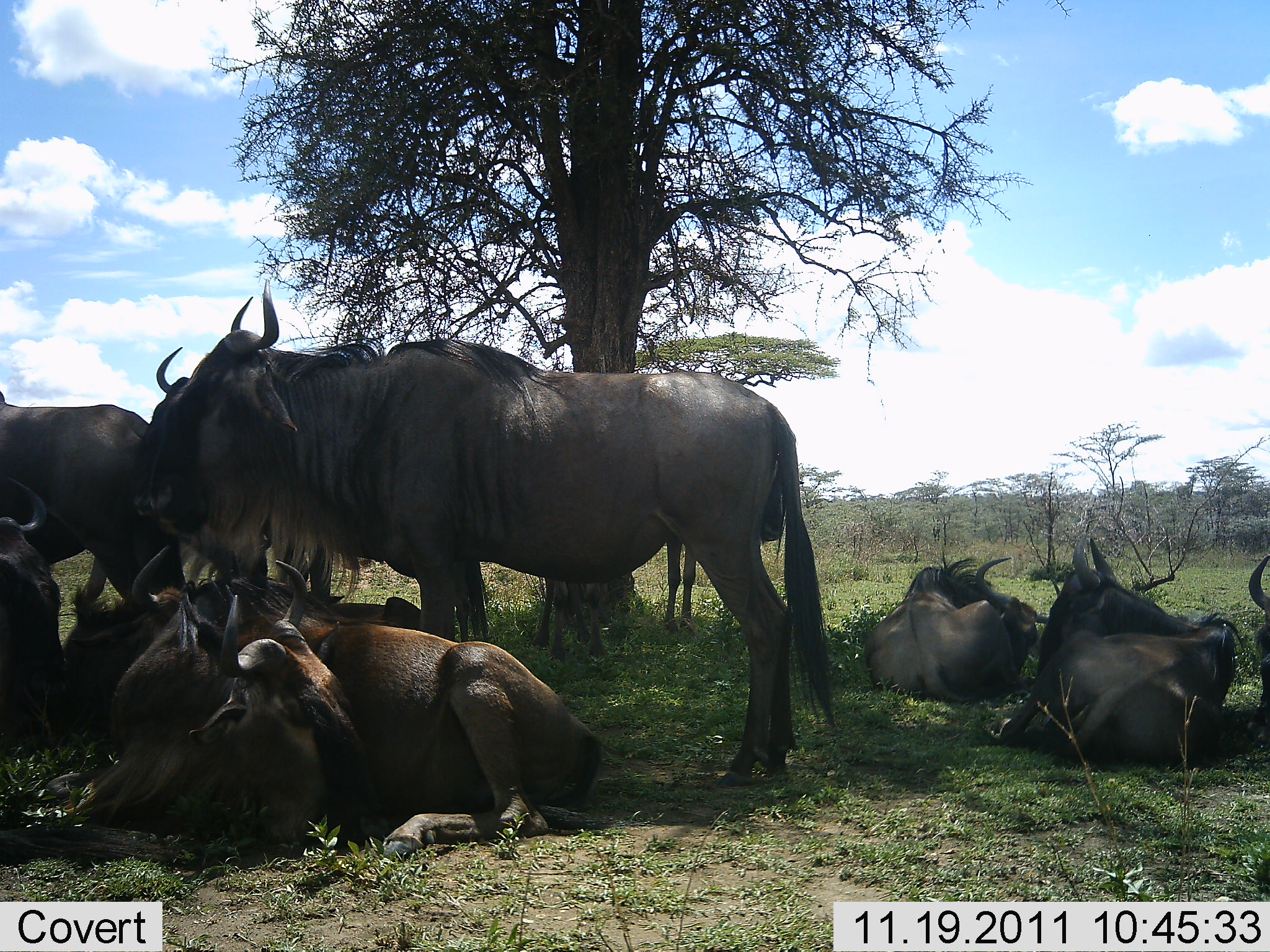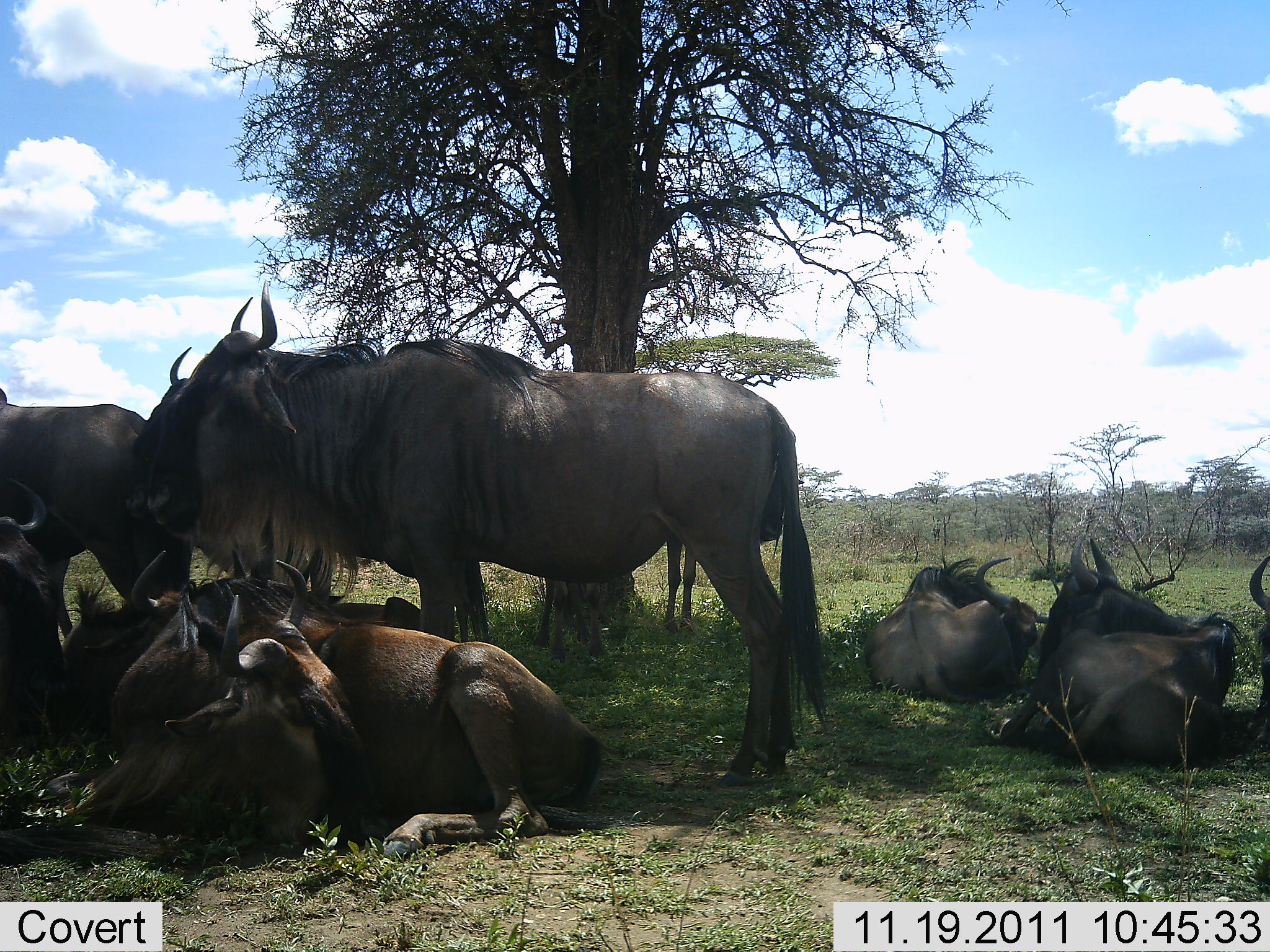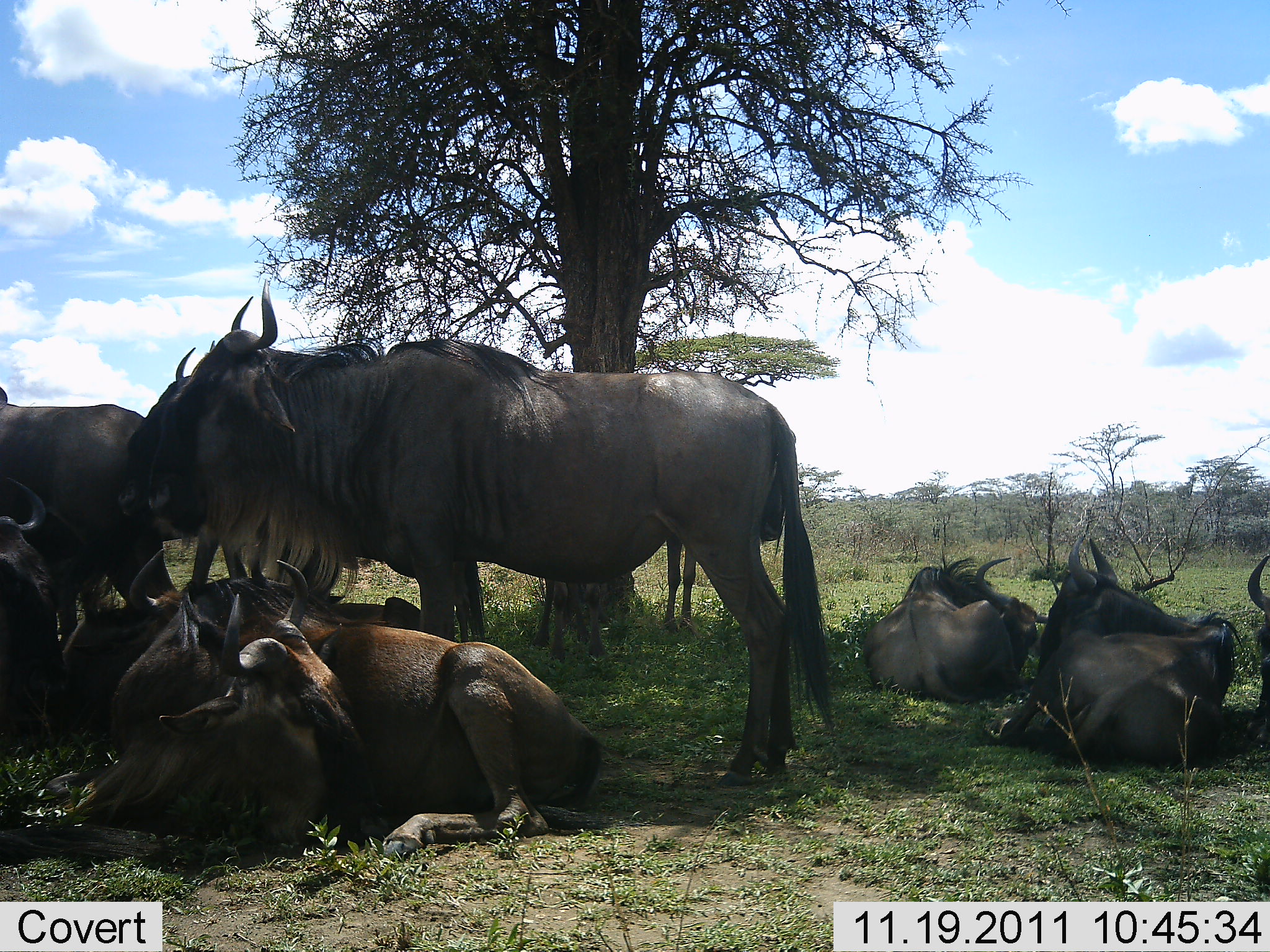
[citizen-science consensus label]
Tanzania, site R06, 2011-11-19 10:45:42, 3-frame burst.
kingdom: Animalia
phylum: Chordata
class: Mammalia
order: Artiodactyla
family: Bovidae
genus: Connochaetes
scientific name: Connochaetes taurinus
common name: blue wildebeest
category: wildebeest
Wildebeest (blue wildebeest) (Connochaetes taurinus), count 9. Behavior (volunteer vote fractions): standing 55%, resting 100%, moving 0%, interacting 0%. Young present (vote fraction): 0%. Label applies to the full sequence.